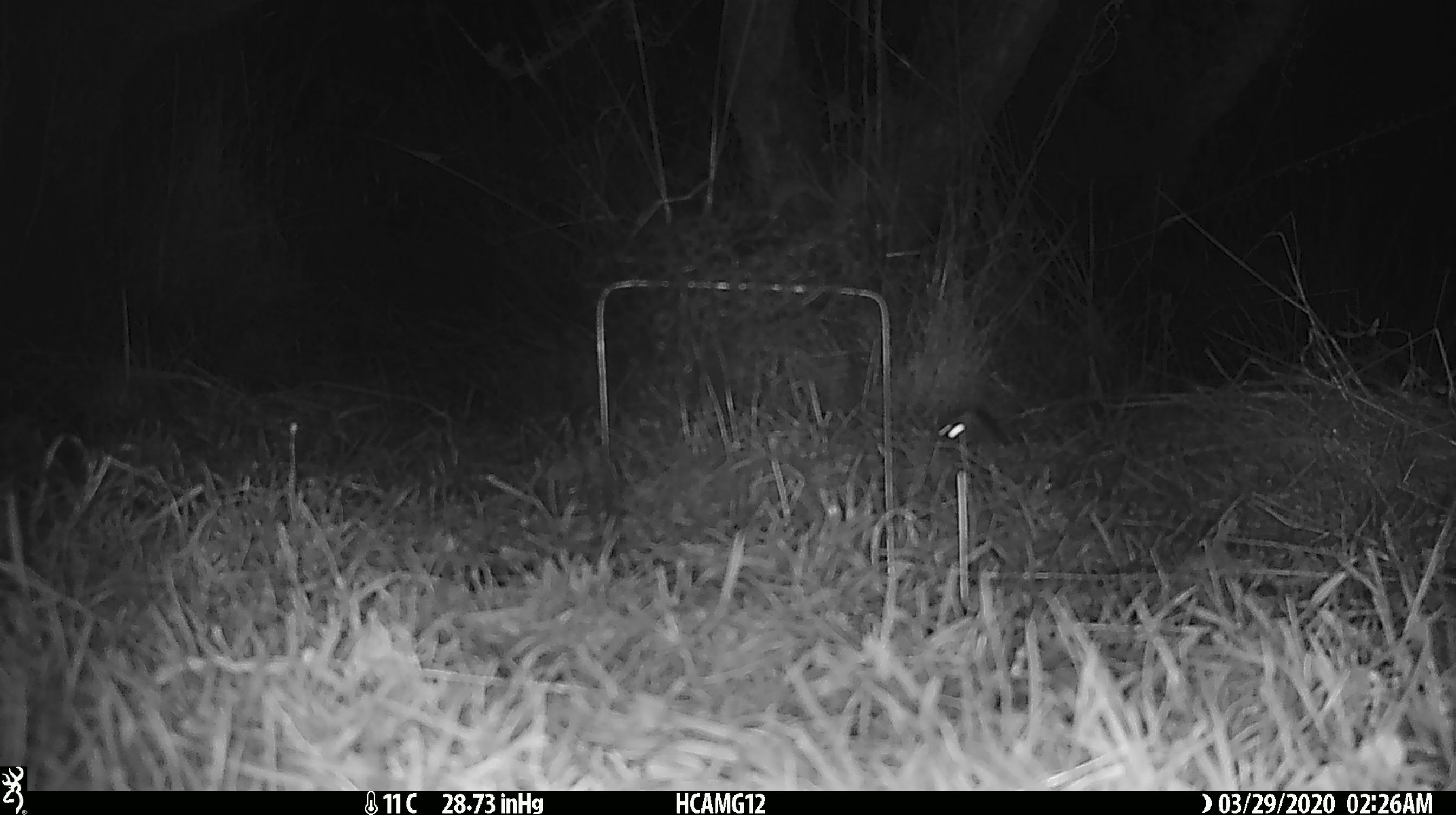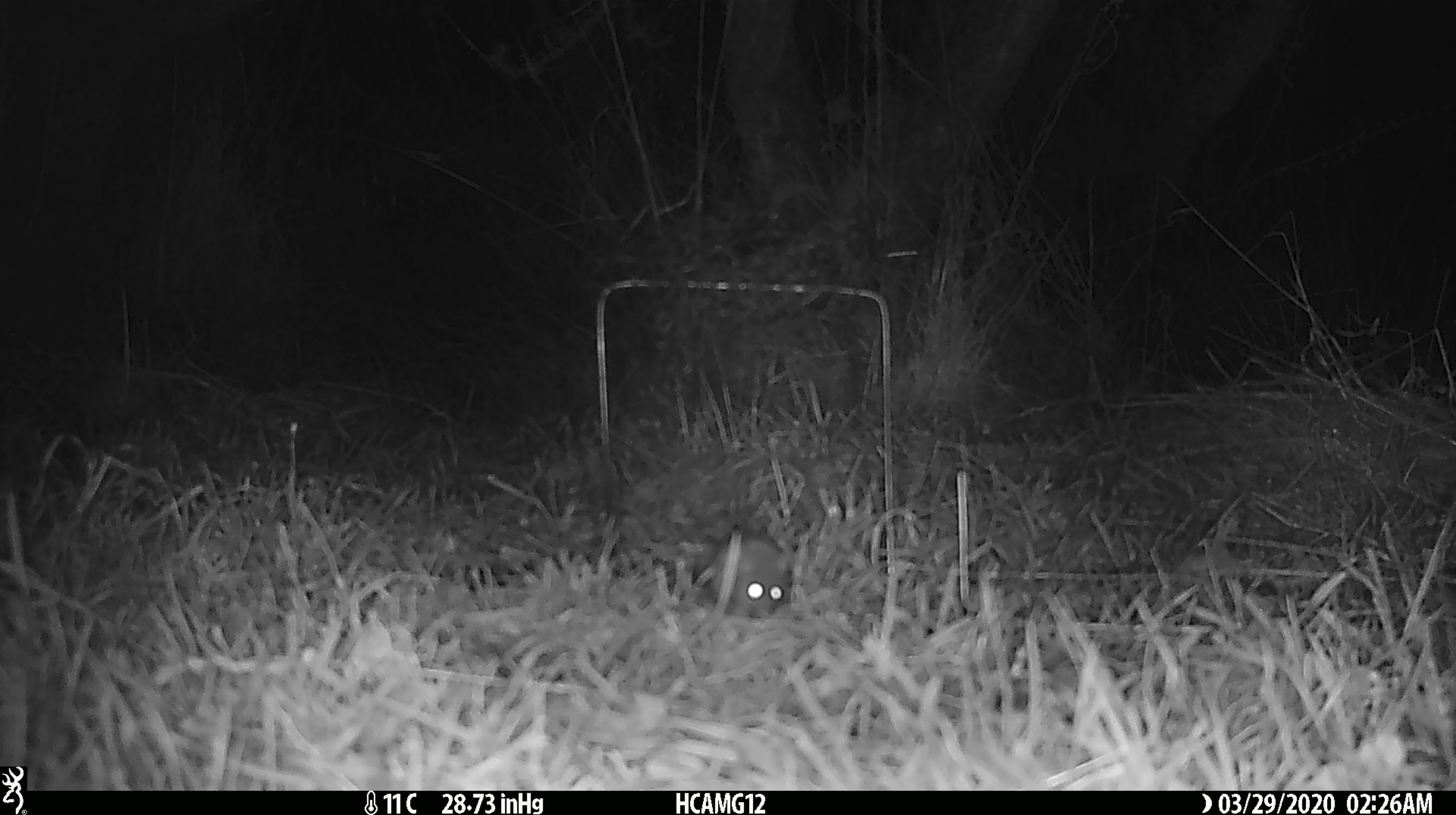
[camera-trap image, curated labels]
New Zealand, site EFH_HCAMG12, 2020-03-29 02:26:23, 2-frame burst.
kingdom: Animalia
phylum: Chordata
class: Mammalia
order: Rodentia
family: Muridae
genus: Mus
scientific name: Mus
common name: mouse